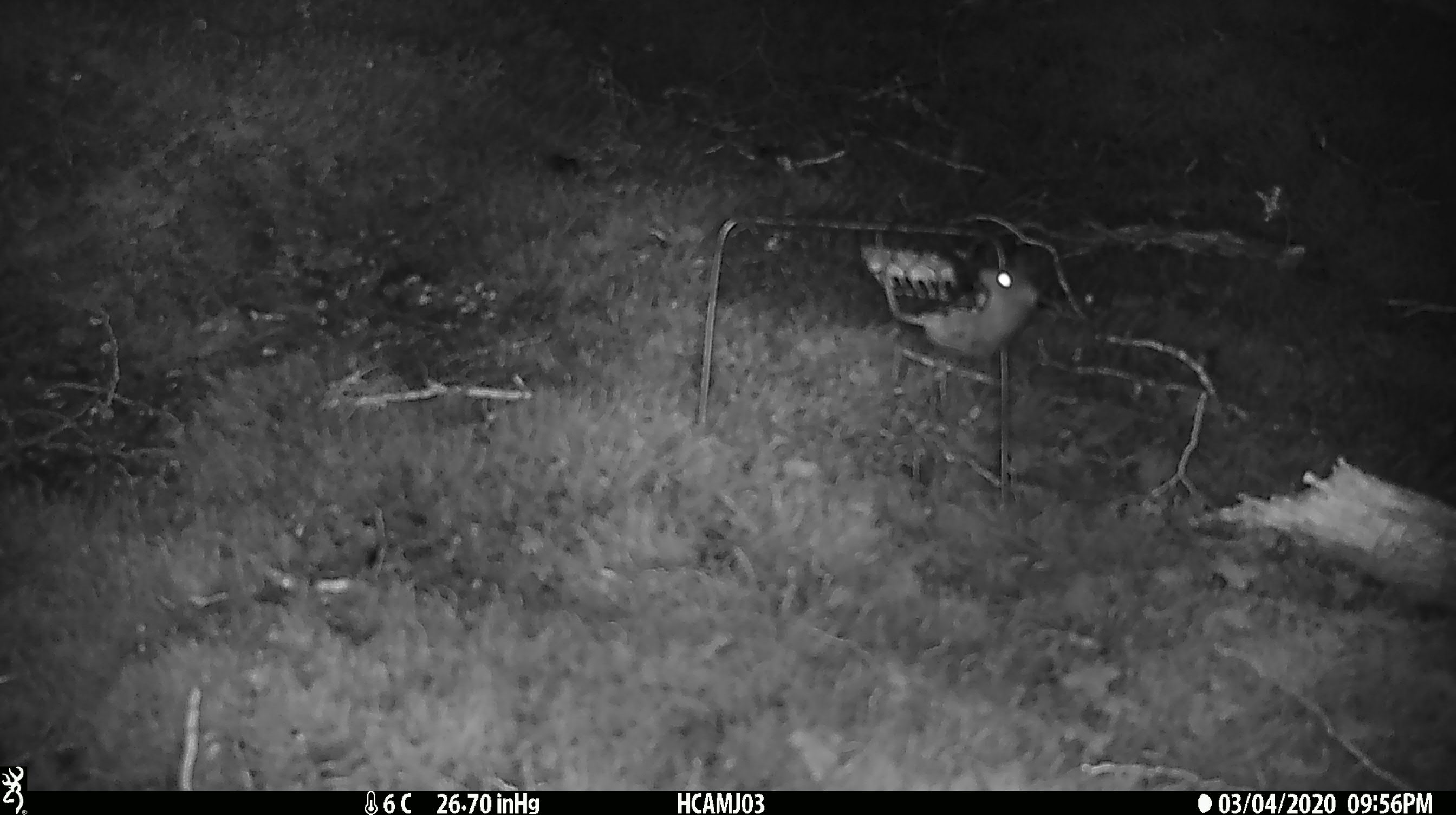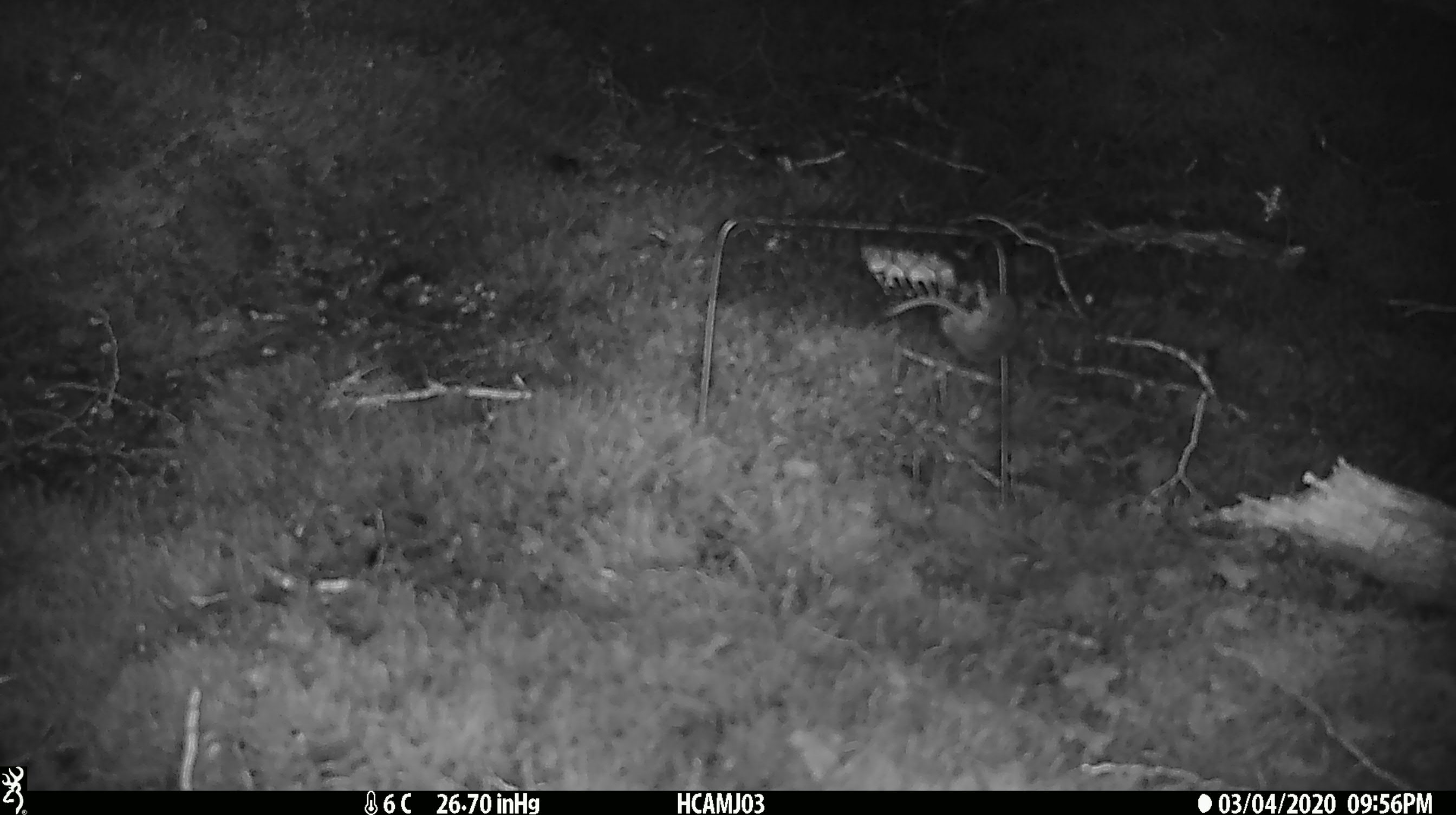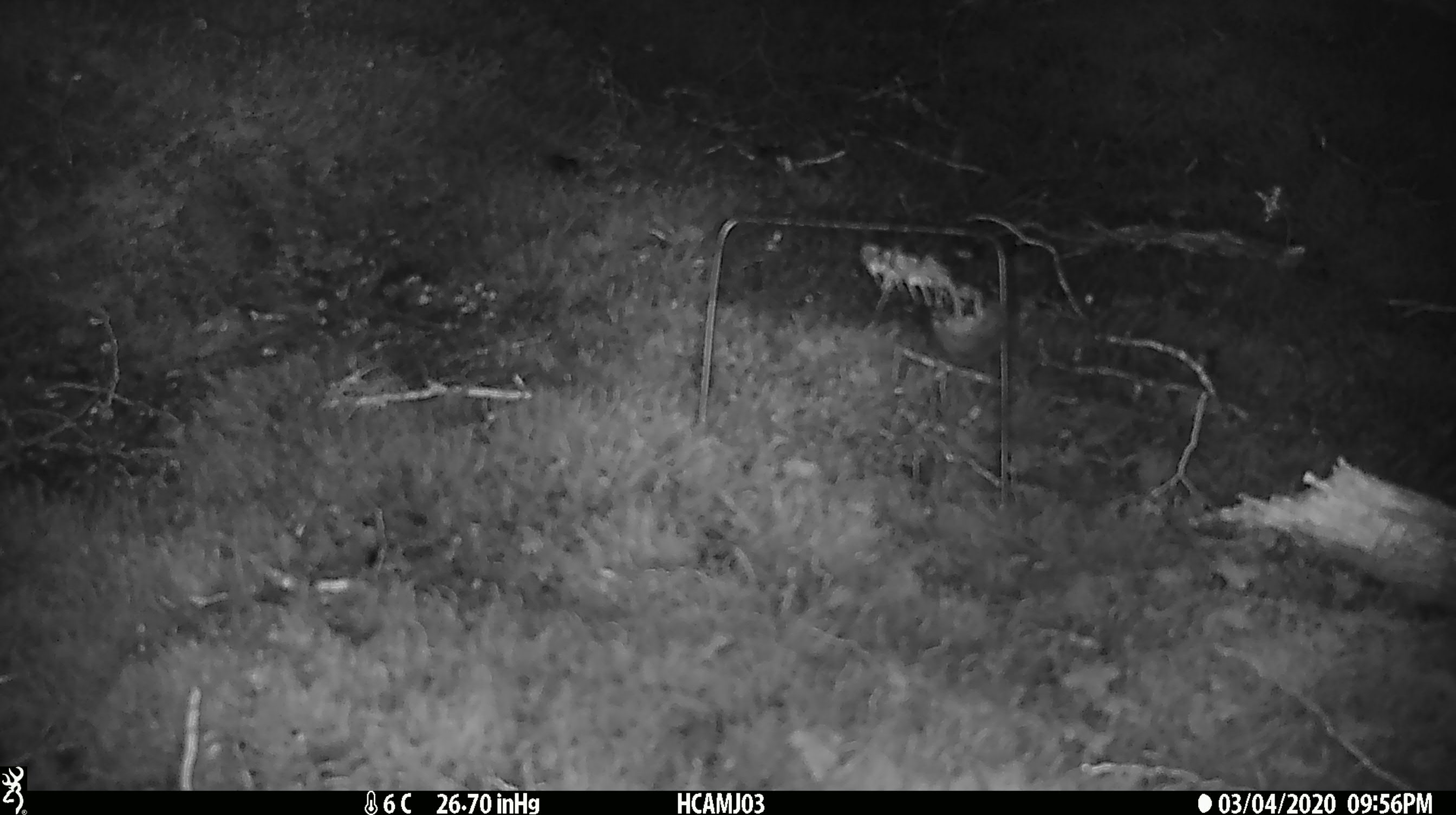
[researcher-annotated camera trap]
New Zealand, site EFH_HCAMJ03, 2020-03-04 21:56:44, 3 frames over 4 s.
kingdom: Animalia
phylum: Chordata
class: Mammalia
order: Rodentia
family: Muridae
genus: Mus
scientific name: Mus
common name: mouse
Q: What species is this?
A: Mouse (Mus).